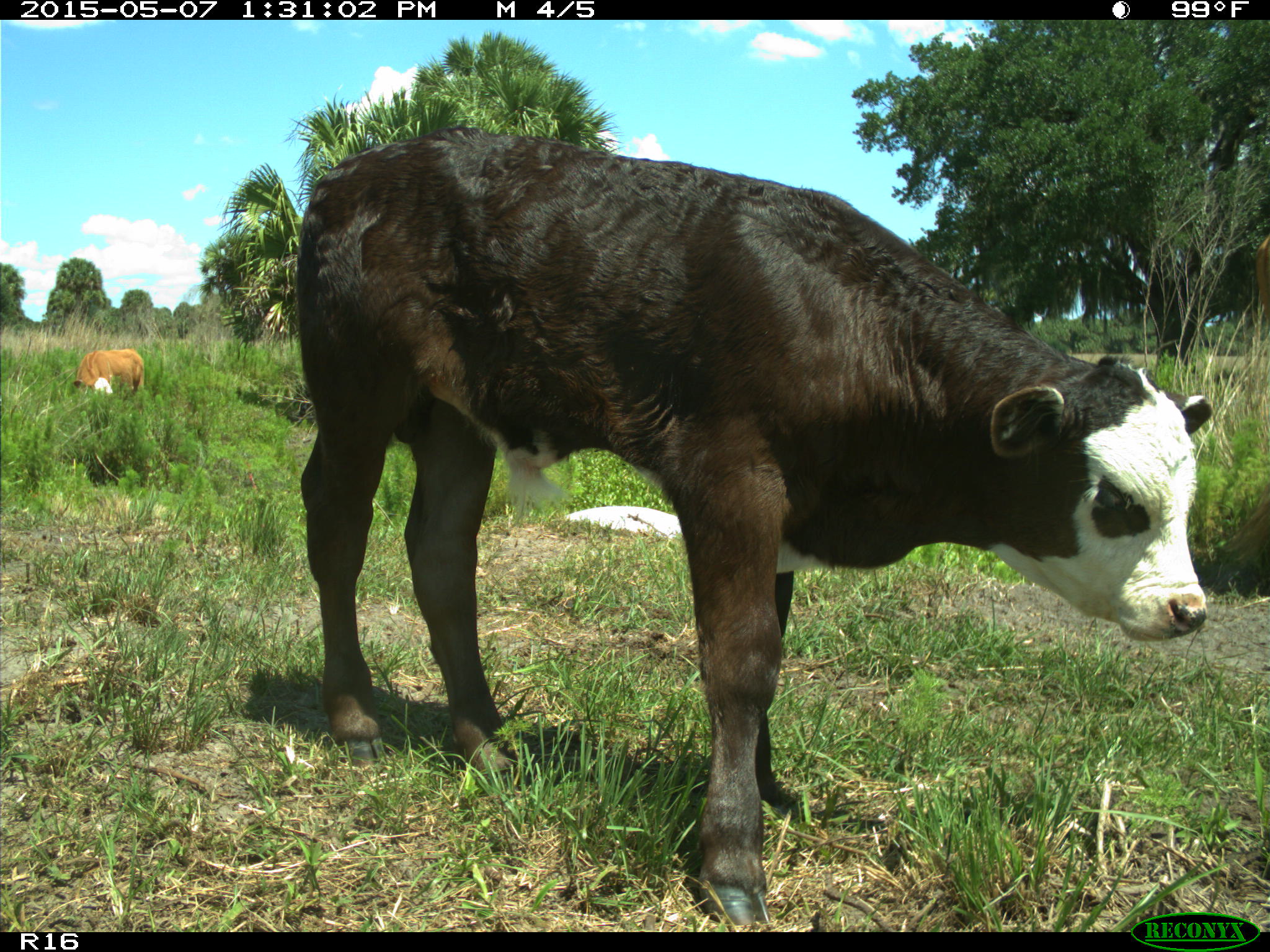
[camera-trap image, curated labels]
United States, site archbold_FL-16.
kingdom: Animalia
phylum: Chordata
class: Mammalia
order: Artiodactyla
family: Bovidae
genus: Bos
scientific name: Bos taurus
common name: domestic cow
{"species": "Bos taurus (domestic cow)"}